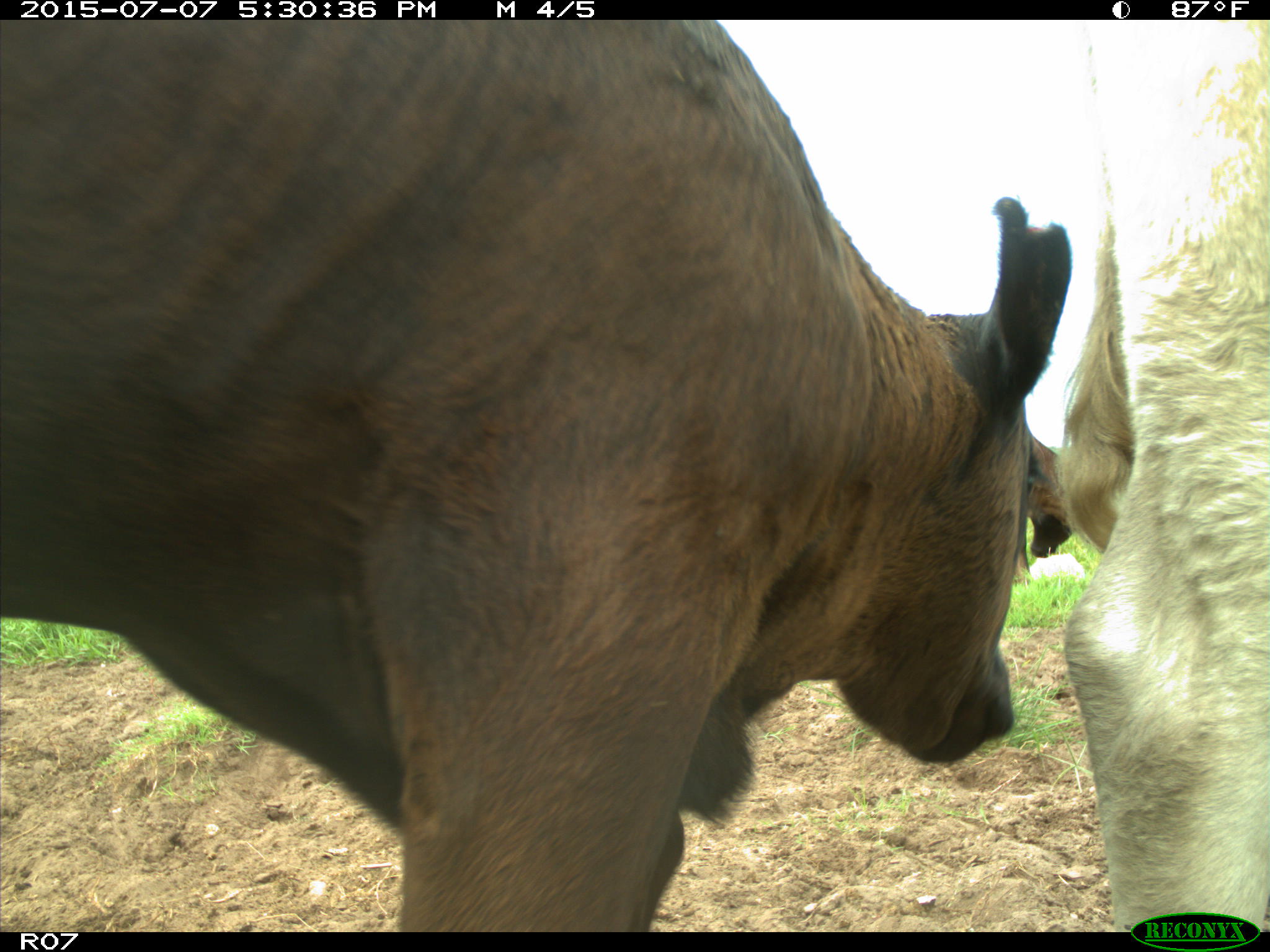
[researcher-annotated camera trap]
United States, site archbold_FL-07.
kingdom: Animalia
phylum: Chordata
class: Mammalia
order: Artiodactyla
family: Bovidae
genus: Bos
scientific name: Bos taurus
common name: domestic cow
Bos taurus (domestic cow).